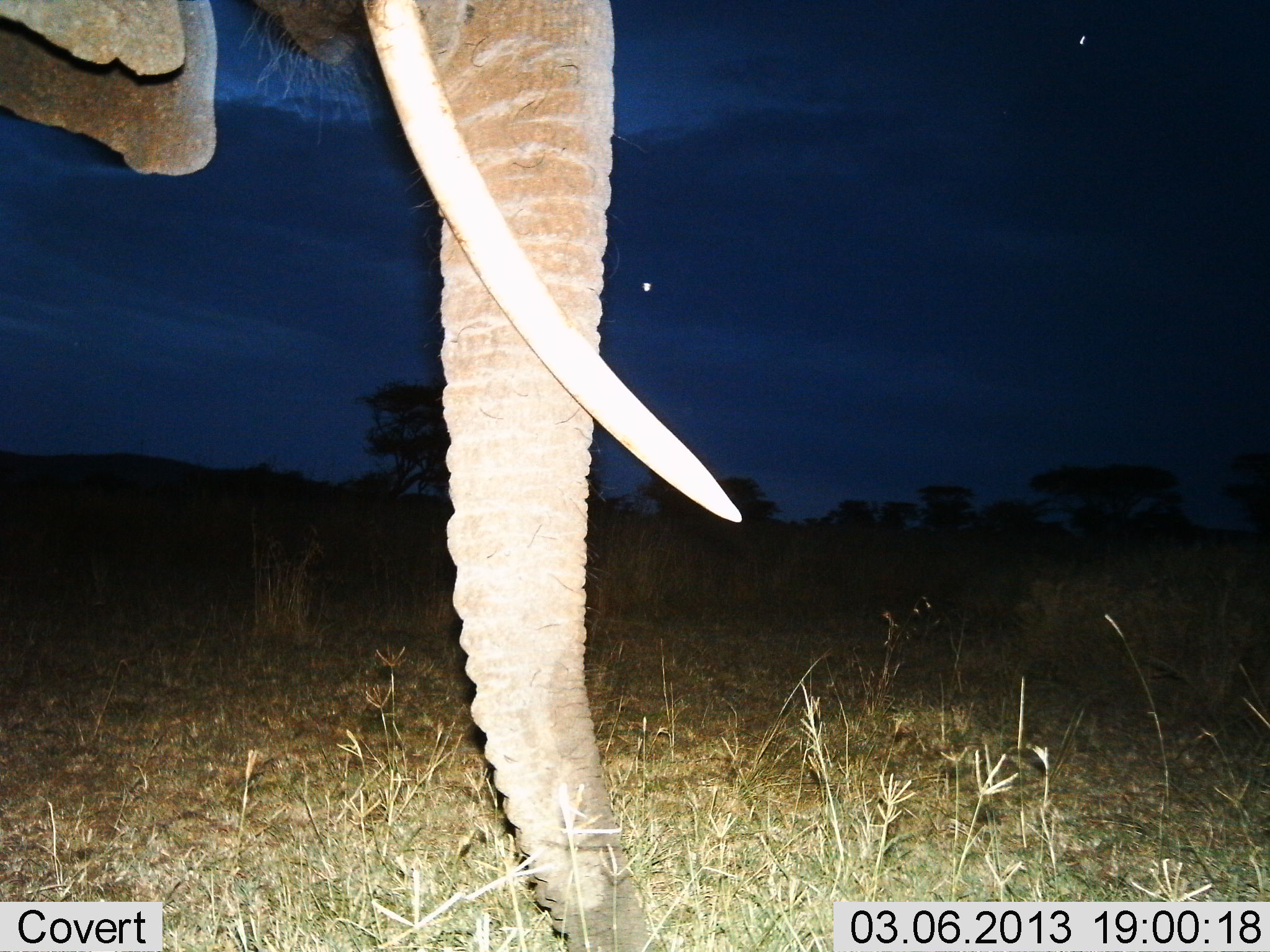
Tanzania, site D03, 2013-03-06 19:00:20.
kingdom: Animalia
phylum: Chordata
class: Mammalia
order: Proboscidea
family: Elephantidae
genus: Loxodonta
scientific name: Loxodonta africana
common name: african bush elephant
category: elephant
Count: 1.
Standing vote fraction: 81%.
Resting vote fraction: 3%.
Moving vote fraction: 16%.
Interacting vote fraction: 0%.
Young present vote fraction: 0%.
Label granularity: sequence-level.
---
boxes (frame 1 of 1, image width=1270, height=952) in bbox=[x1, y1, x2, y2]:
animal: bbox=[1, 1, 736, 952]